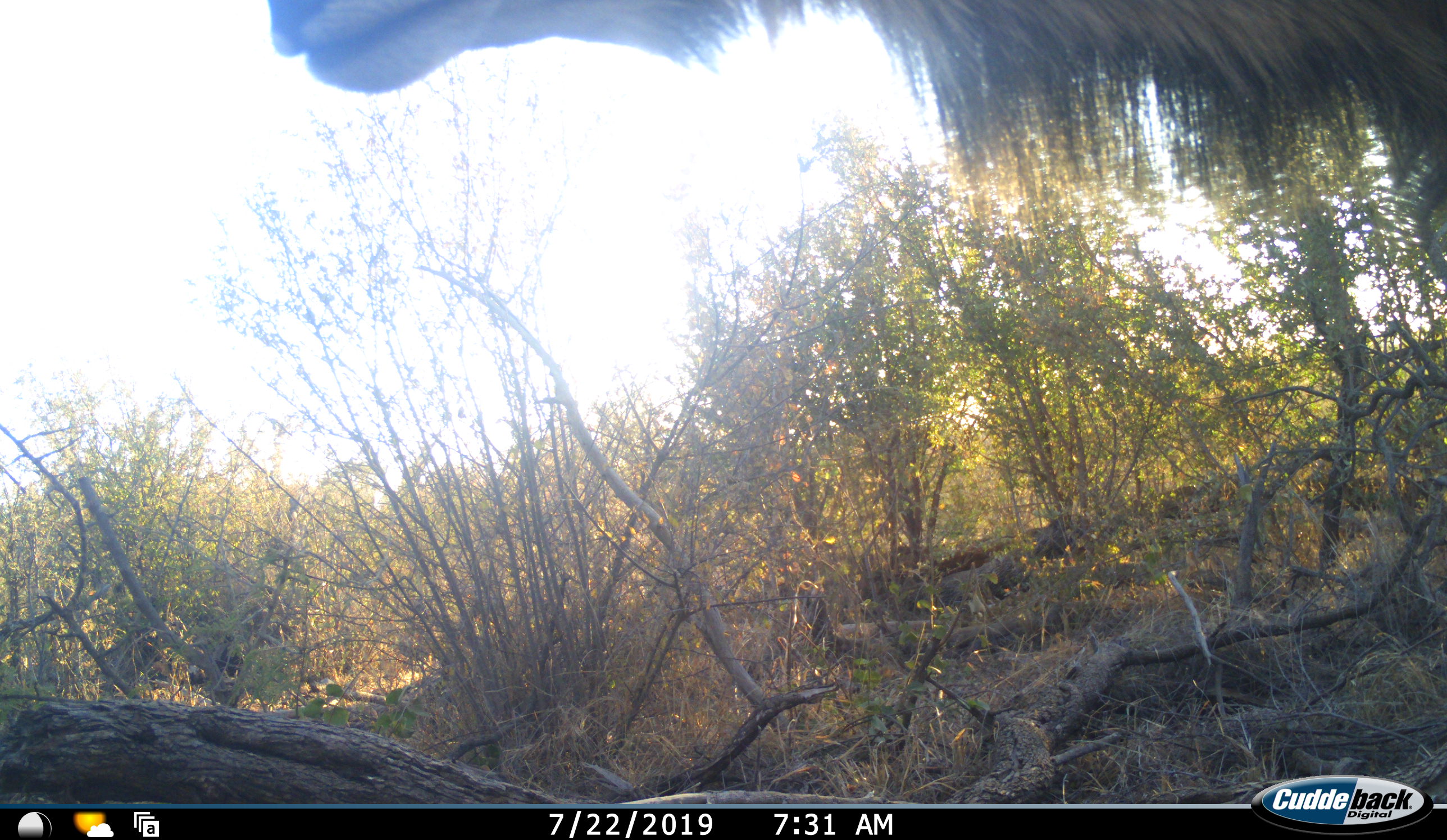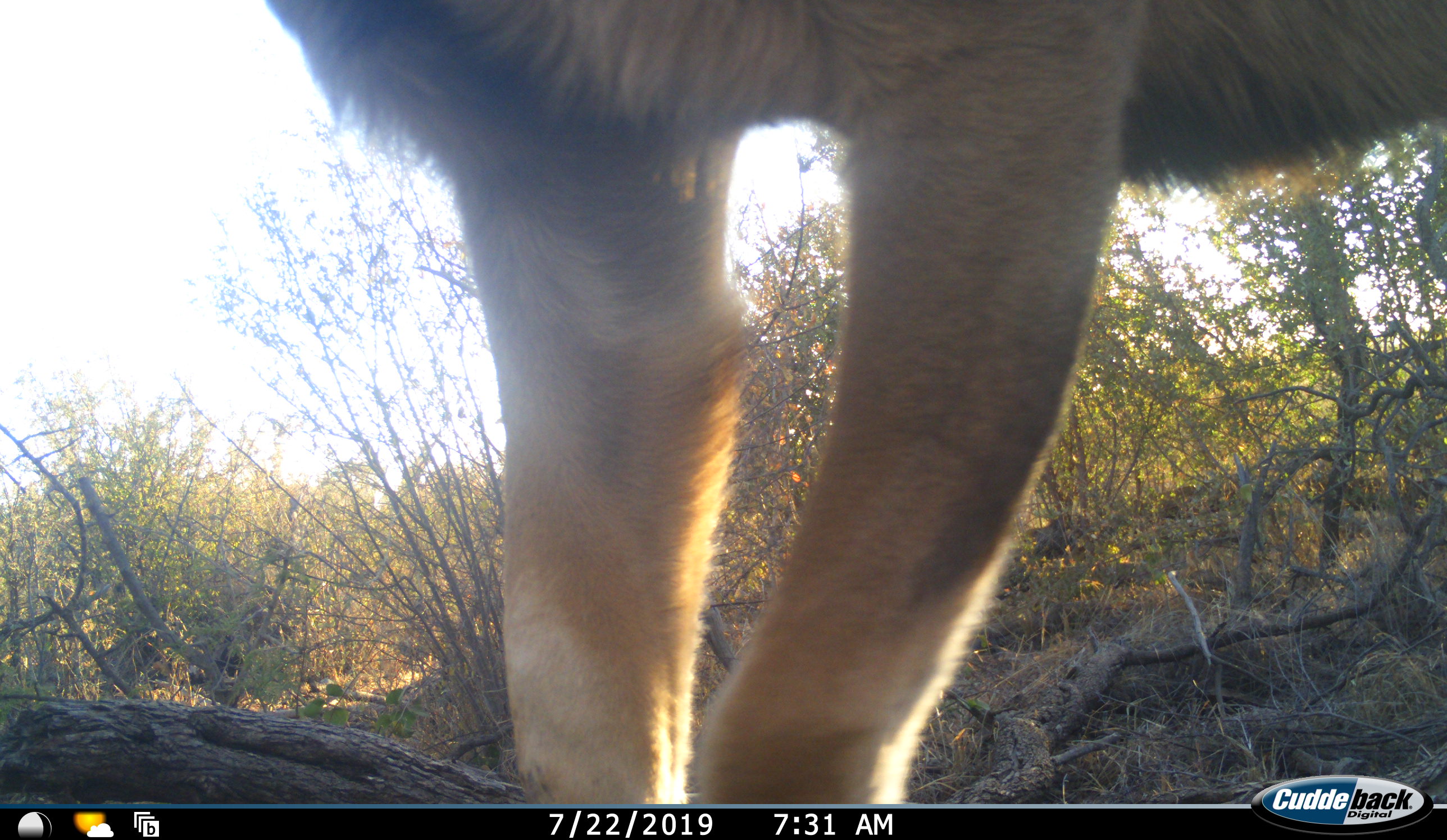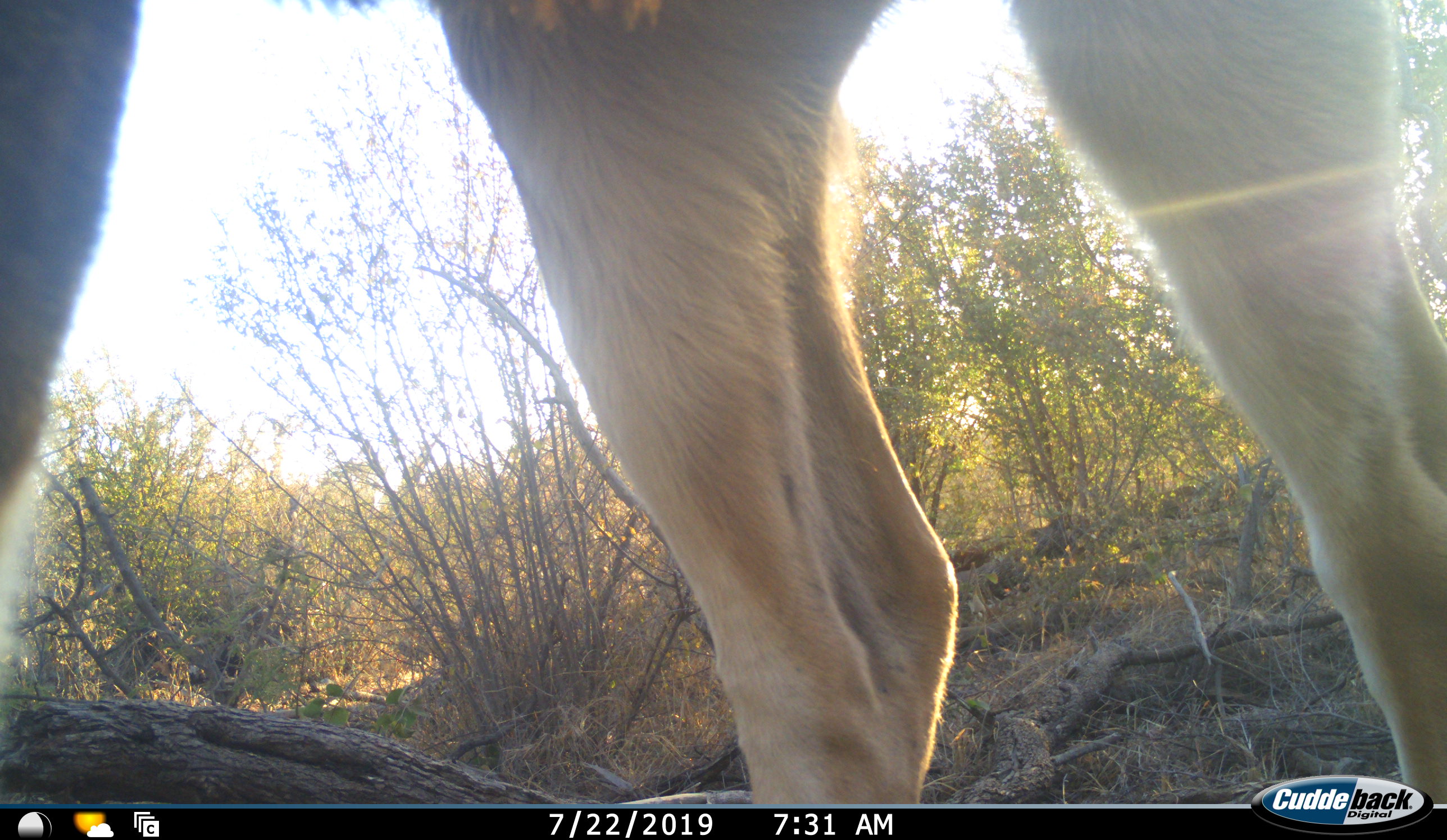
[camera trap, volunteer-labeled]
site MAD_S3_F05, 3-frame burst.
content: unidentified animal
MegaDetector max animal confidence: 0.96